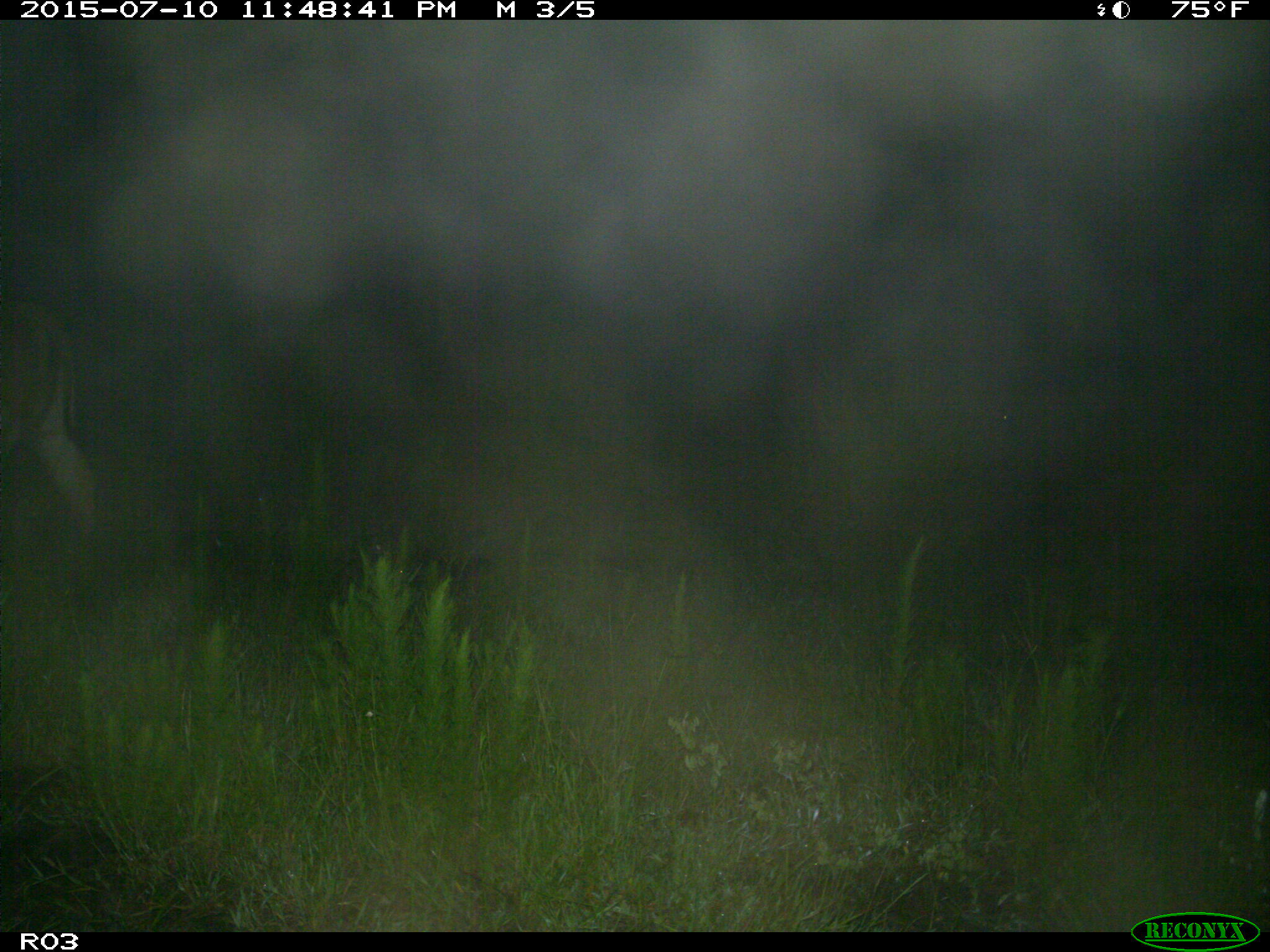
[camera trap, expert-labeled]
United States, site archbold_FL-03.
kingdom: Animalia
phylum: Chordata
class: Mammalia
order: Artiodactyla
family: Bovidae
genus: Bos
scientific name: Bos taurus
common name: domestic cow